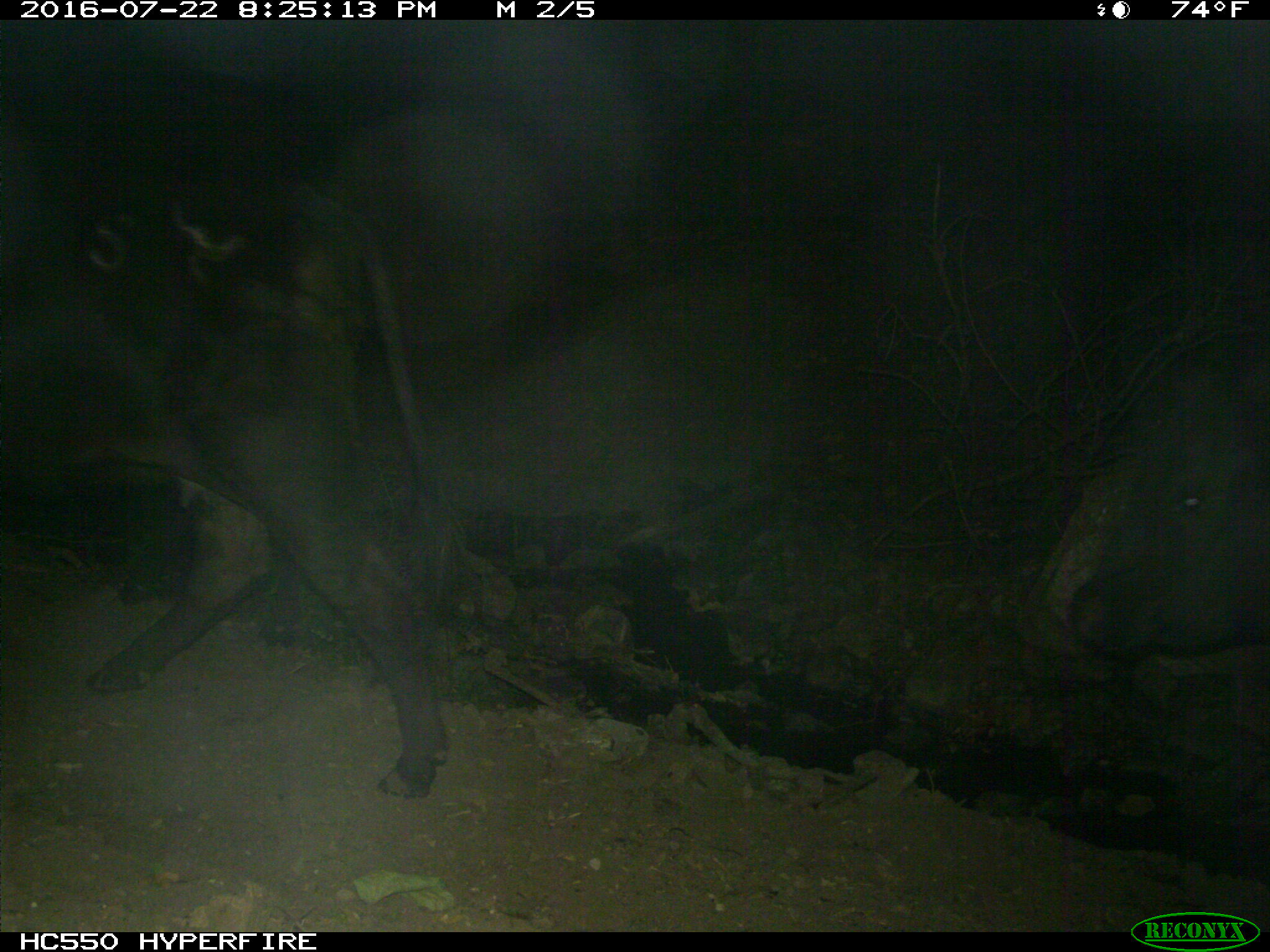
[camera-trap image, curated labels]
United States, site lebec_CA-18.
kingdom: Animalia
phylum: Chordata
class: Mammalia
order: Artiodactyla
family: Bovidae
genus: Bos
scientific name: Bos taurus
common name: domestic cow